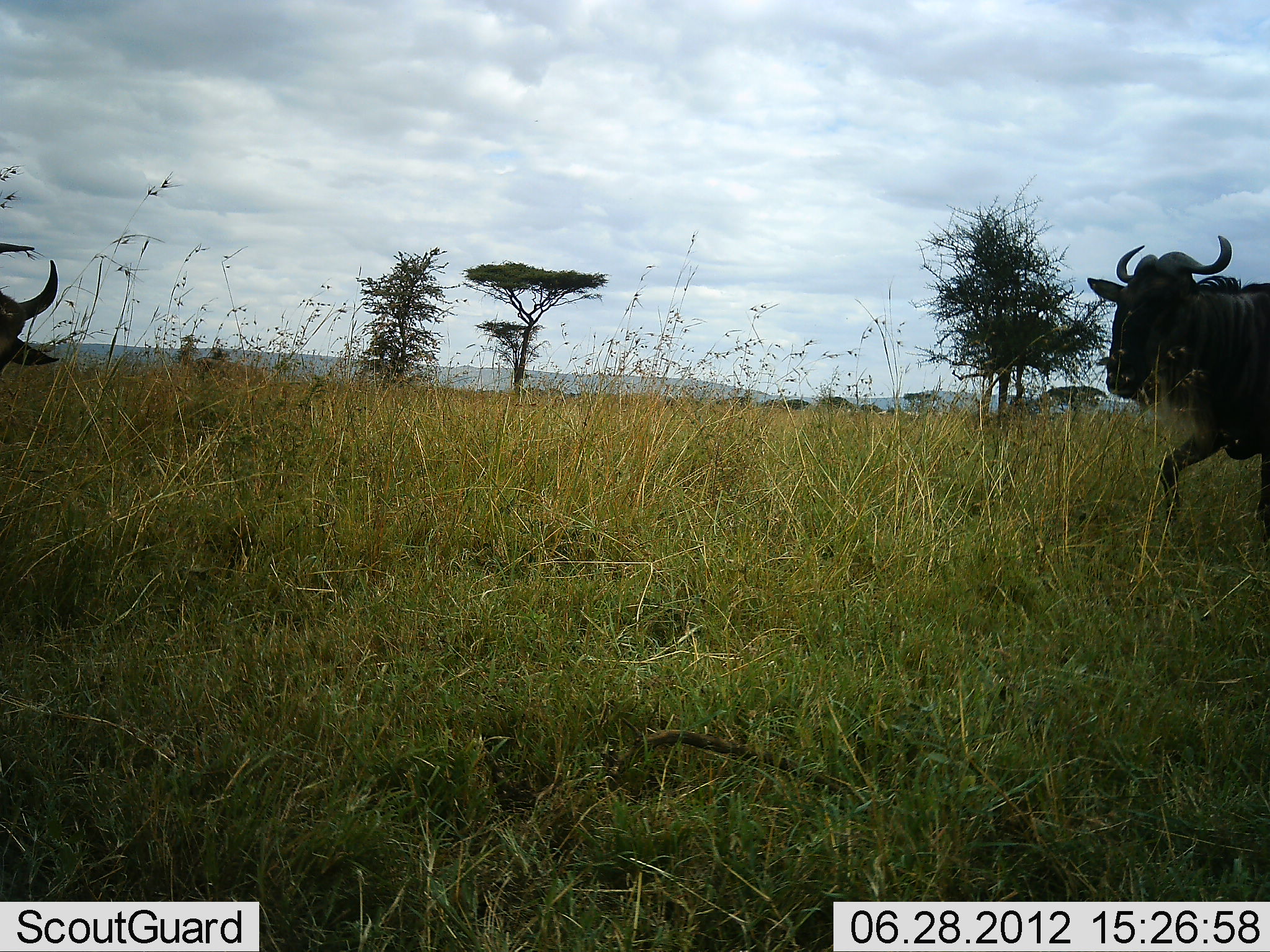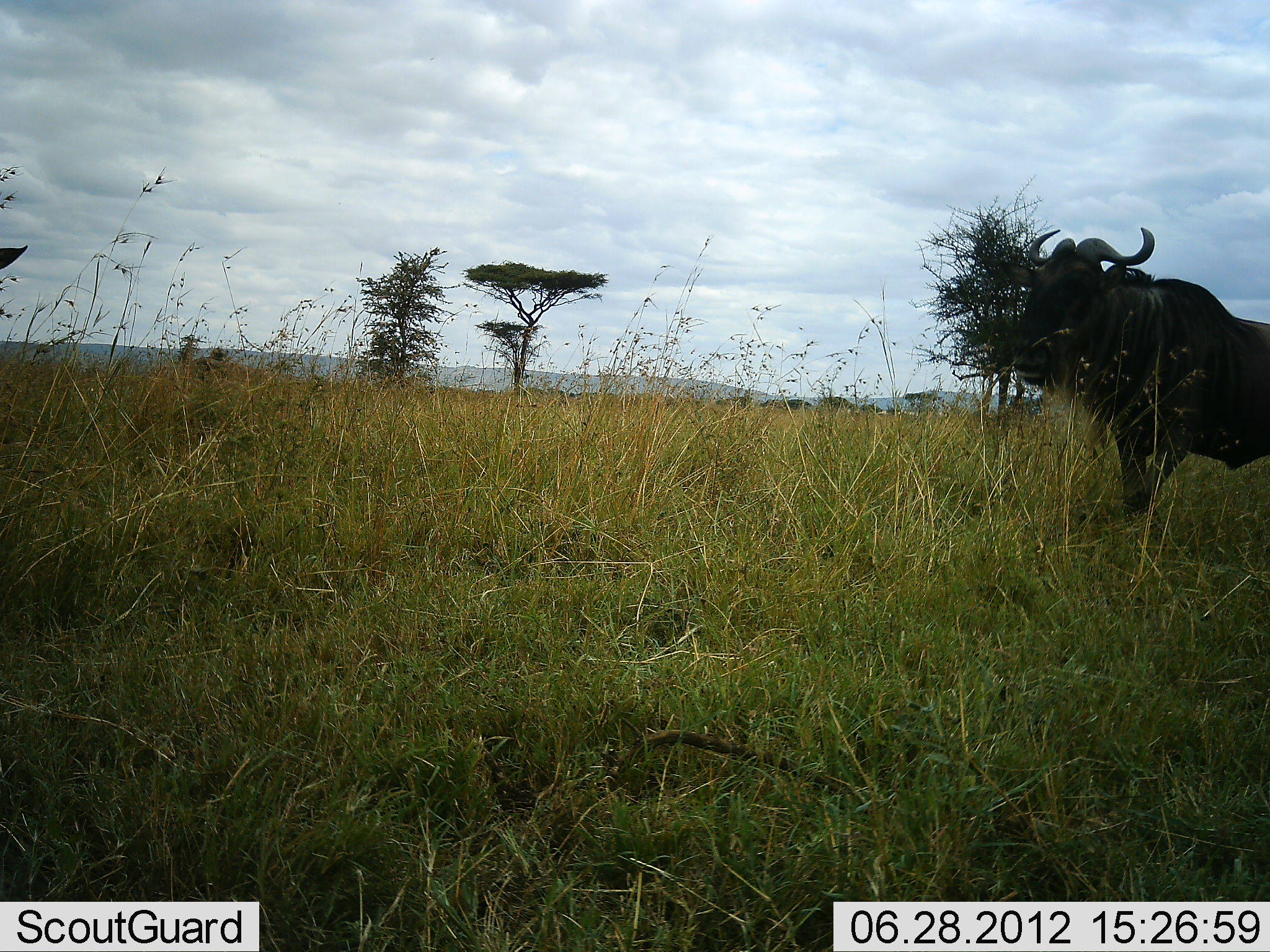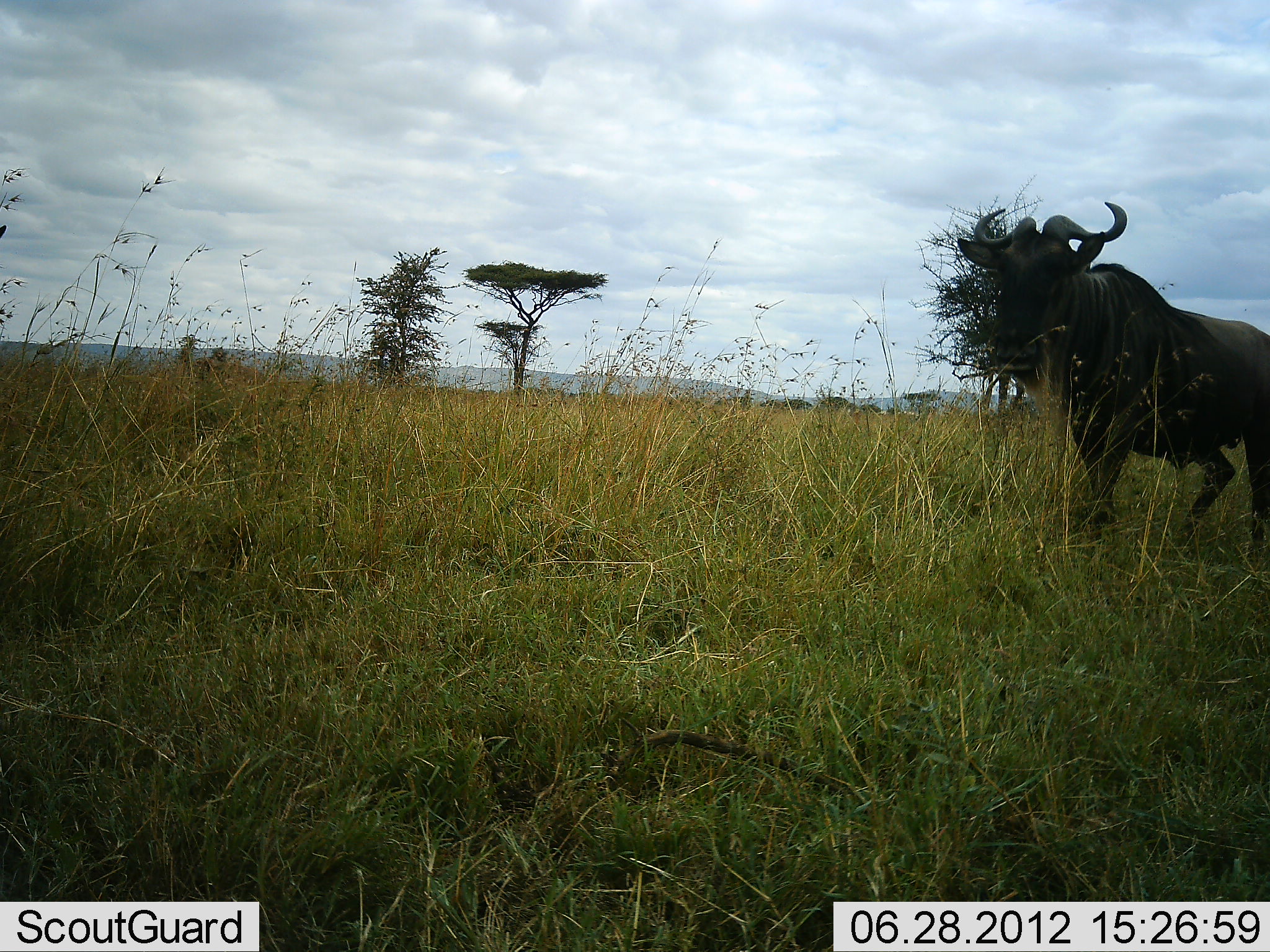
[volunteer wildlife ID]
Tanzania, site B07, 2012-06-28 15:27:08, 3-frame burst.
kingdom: Animalia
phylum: Chordata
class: Mammalia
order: Artiodactyla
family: Bovidae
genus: Connochaetes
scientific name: Connochaetes taurinus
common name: blue wildebeest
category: wildebeest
Wildebeest (blue wildebeest) (Connochaetes taurinus), count 2. Behavior (volunteer vote fractions): standing 10%, resting 0%, moving 100%, interacting 0%. Young present (vote fraction): 0%. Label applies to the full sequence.